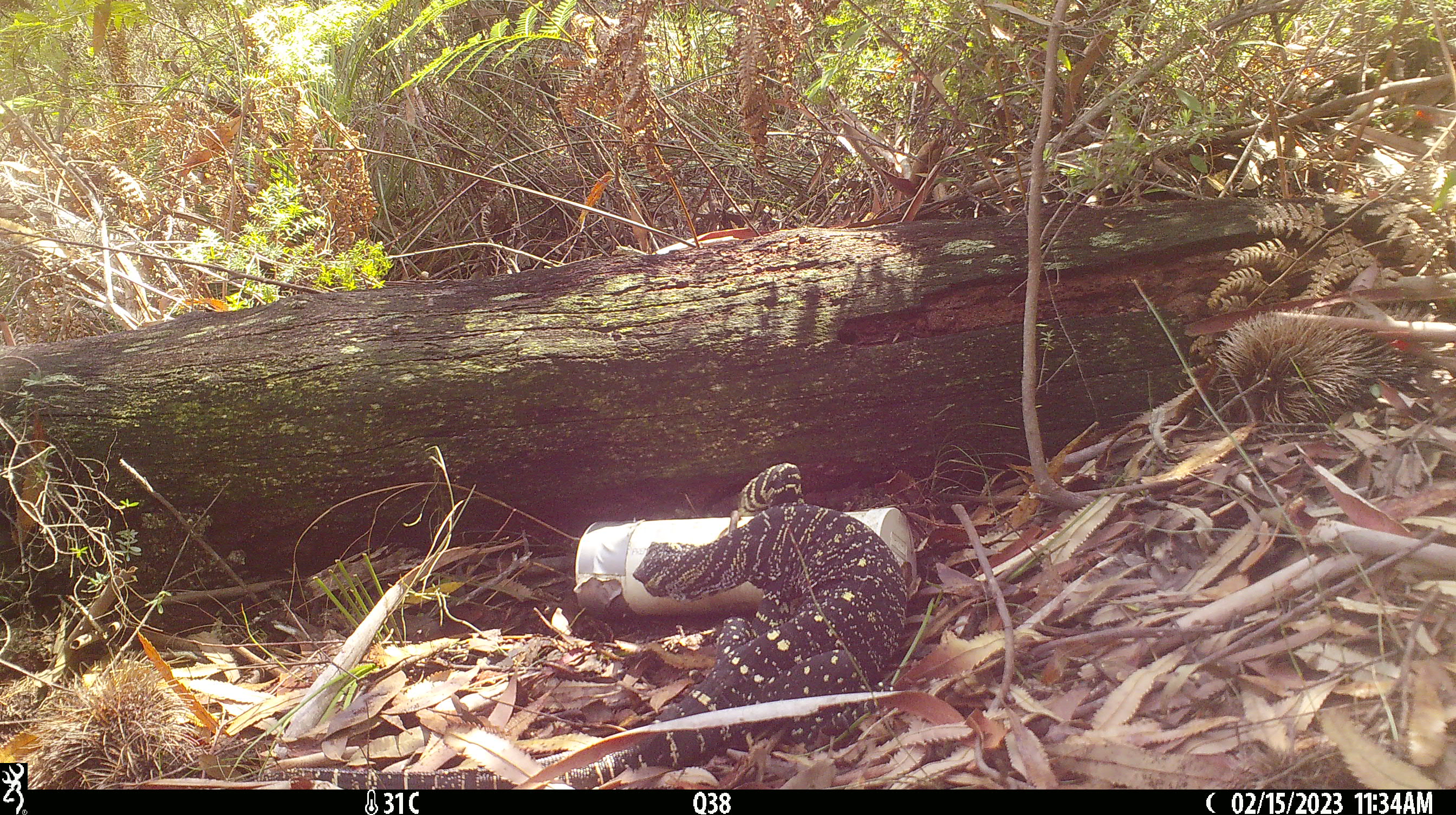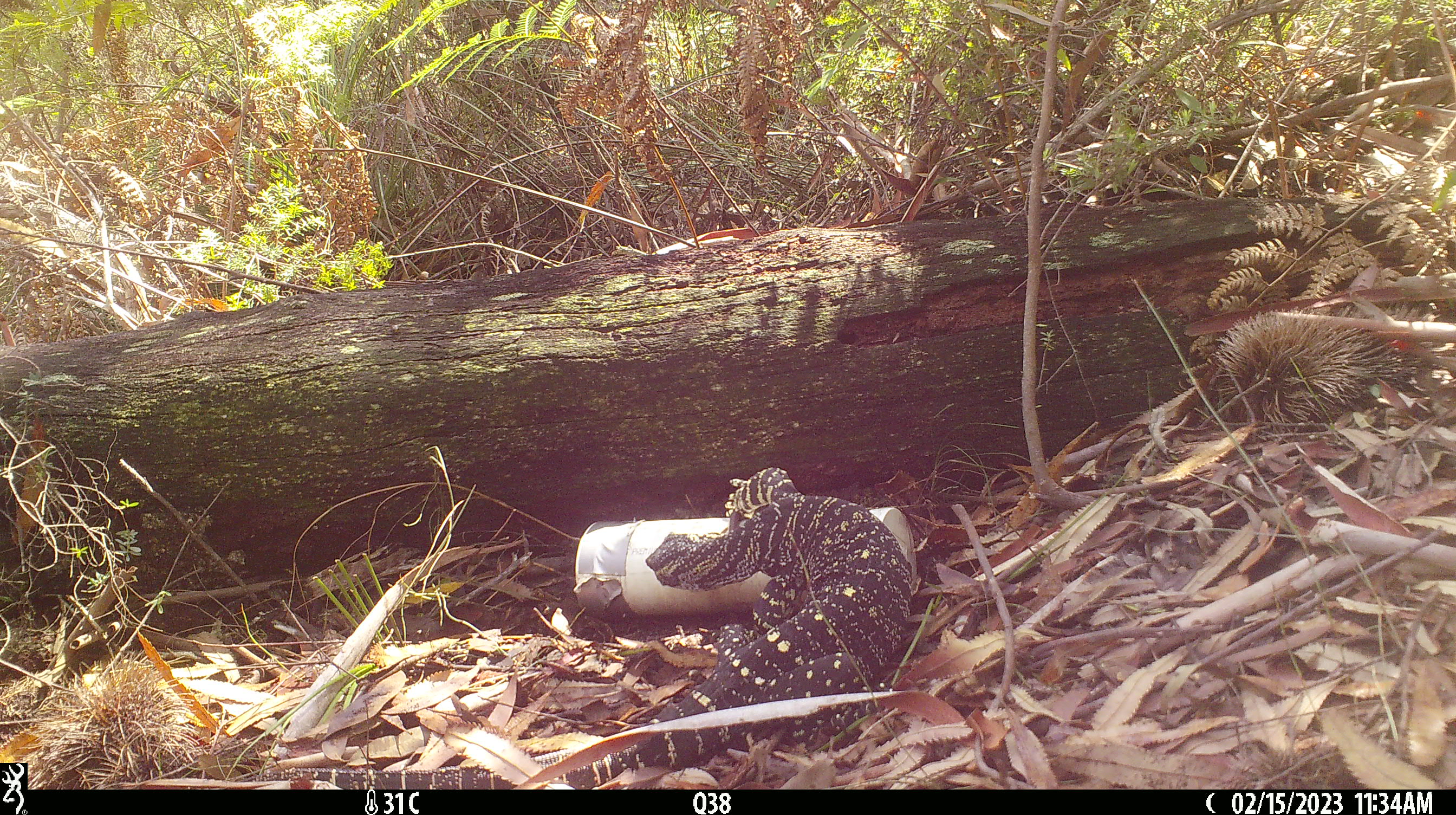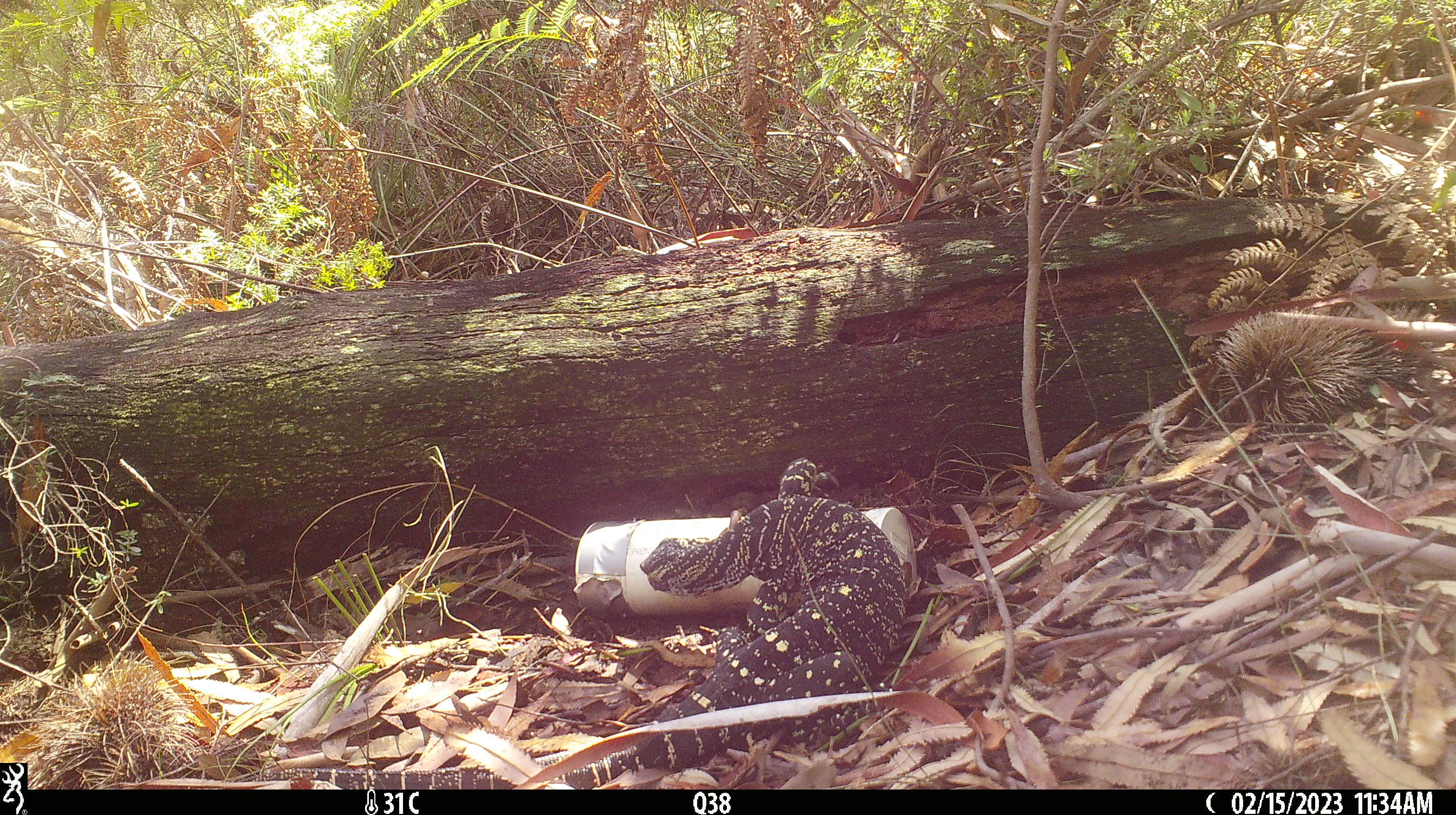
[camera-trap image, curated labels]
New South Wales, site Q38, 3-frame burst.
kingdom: Animalia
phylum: Chordata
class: Reptilia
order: Squamata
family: Varanidae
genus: Varanus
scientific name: Varanus varius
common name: lace monitor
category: goanna